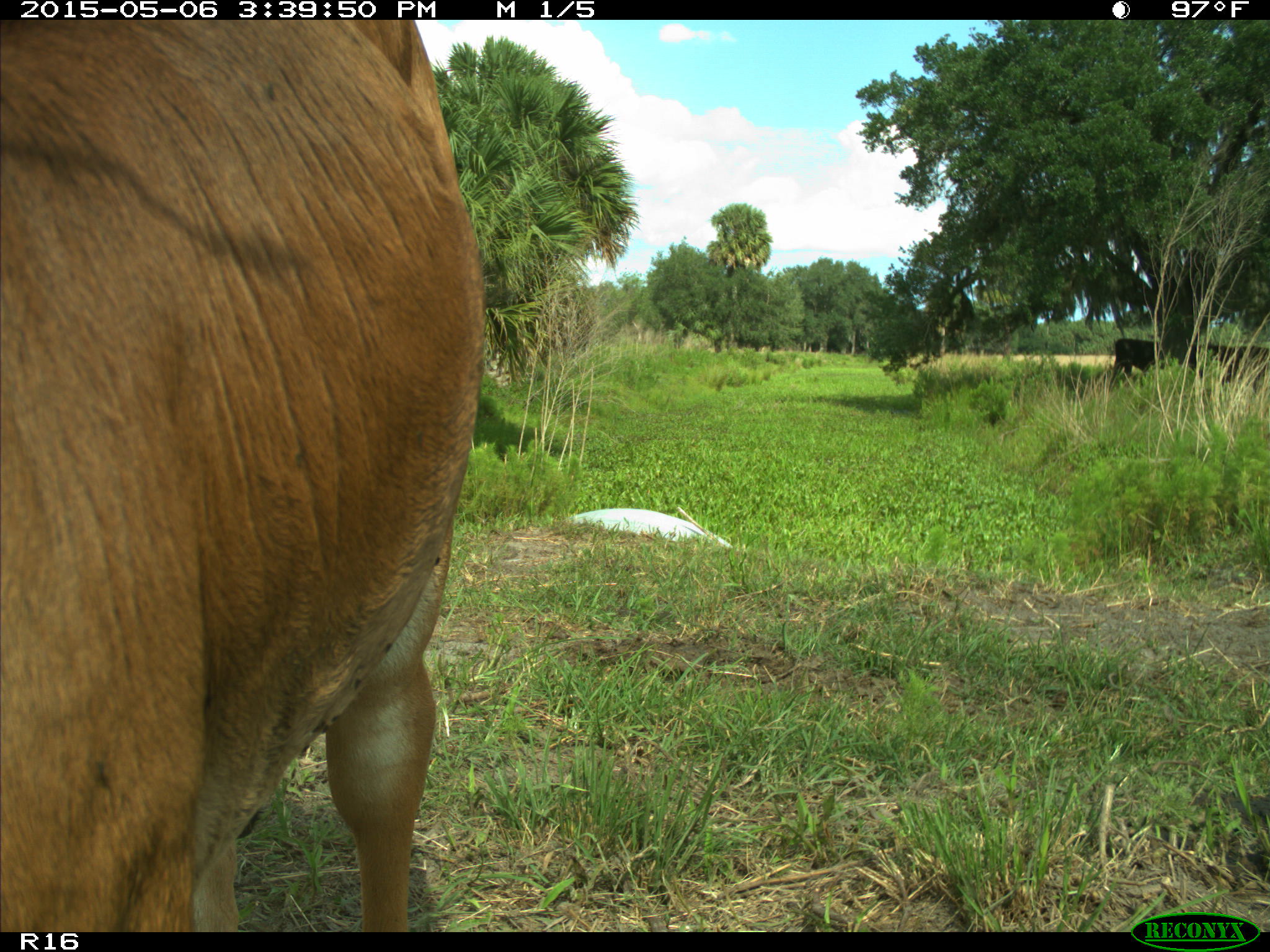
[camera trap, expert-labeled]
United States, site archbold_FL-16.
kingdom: Animalia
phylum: Chordata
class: Mammalia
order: Artiodactyla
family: Bovidae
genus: Bos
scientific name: Bos taurus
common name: domestic cow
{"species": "Bos taurus (domestic cow)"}